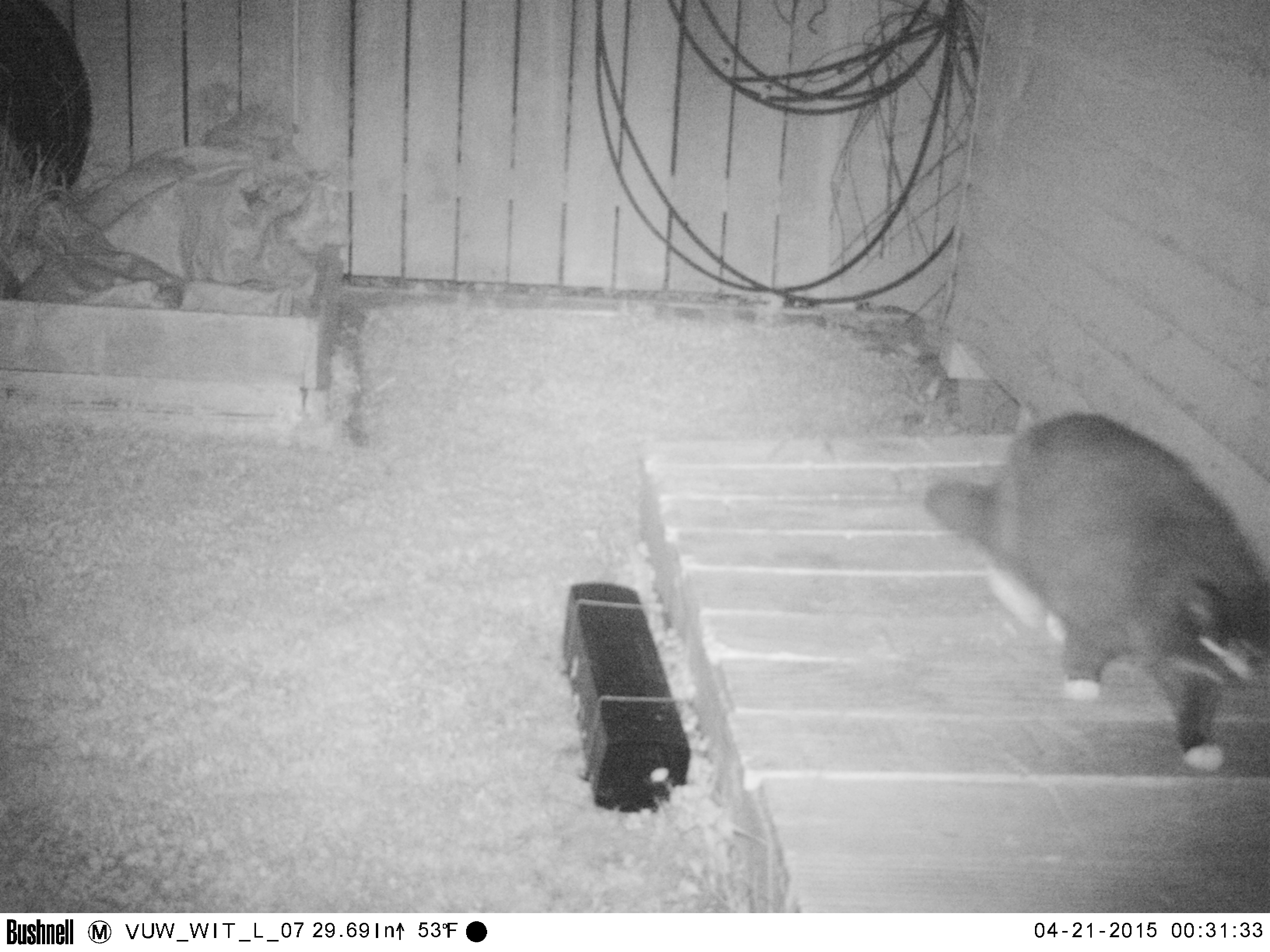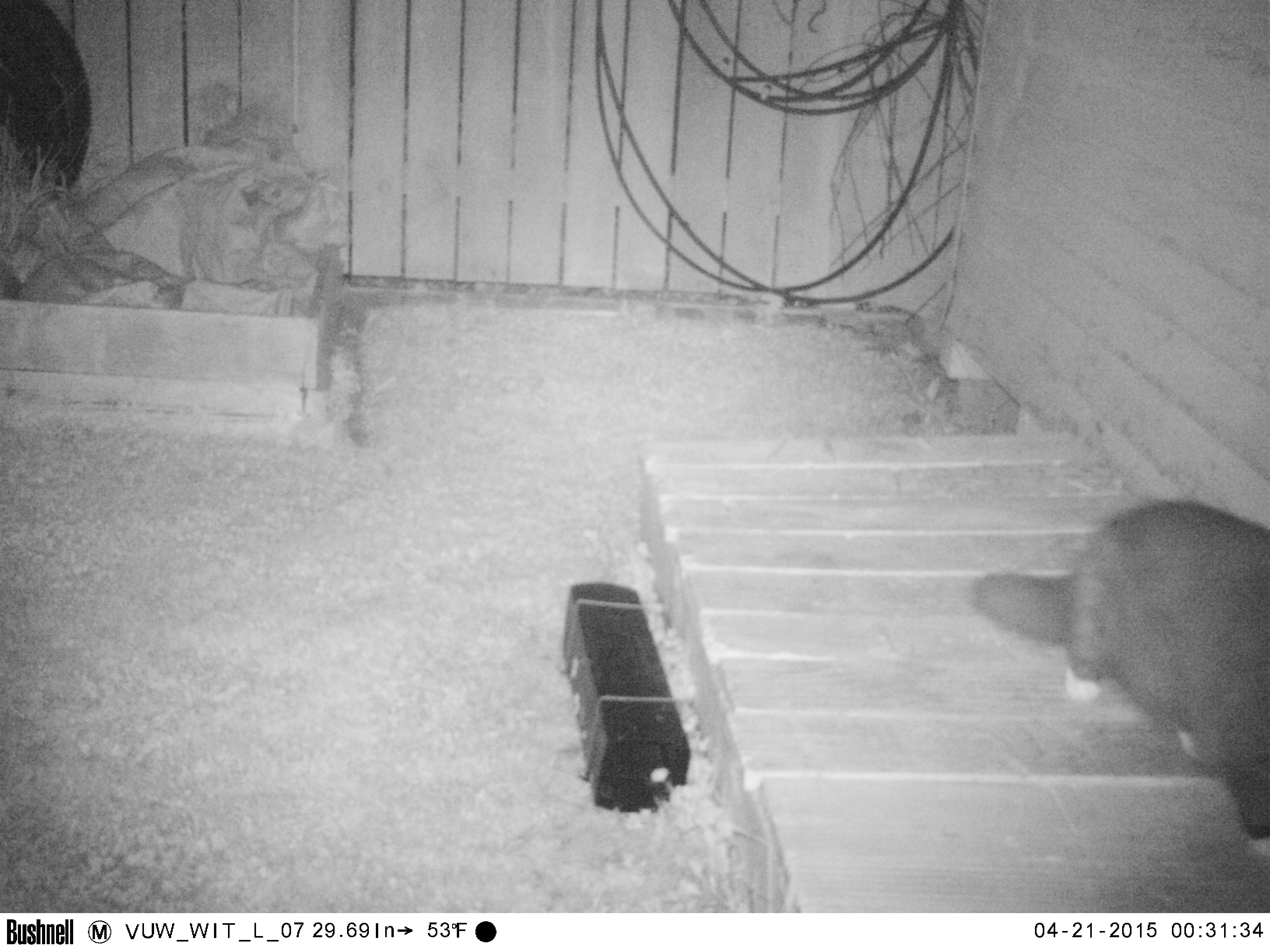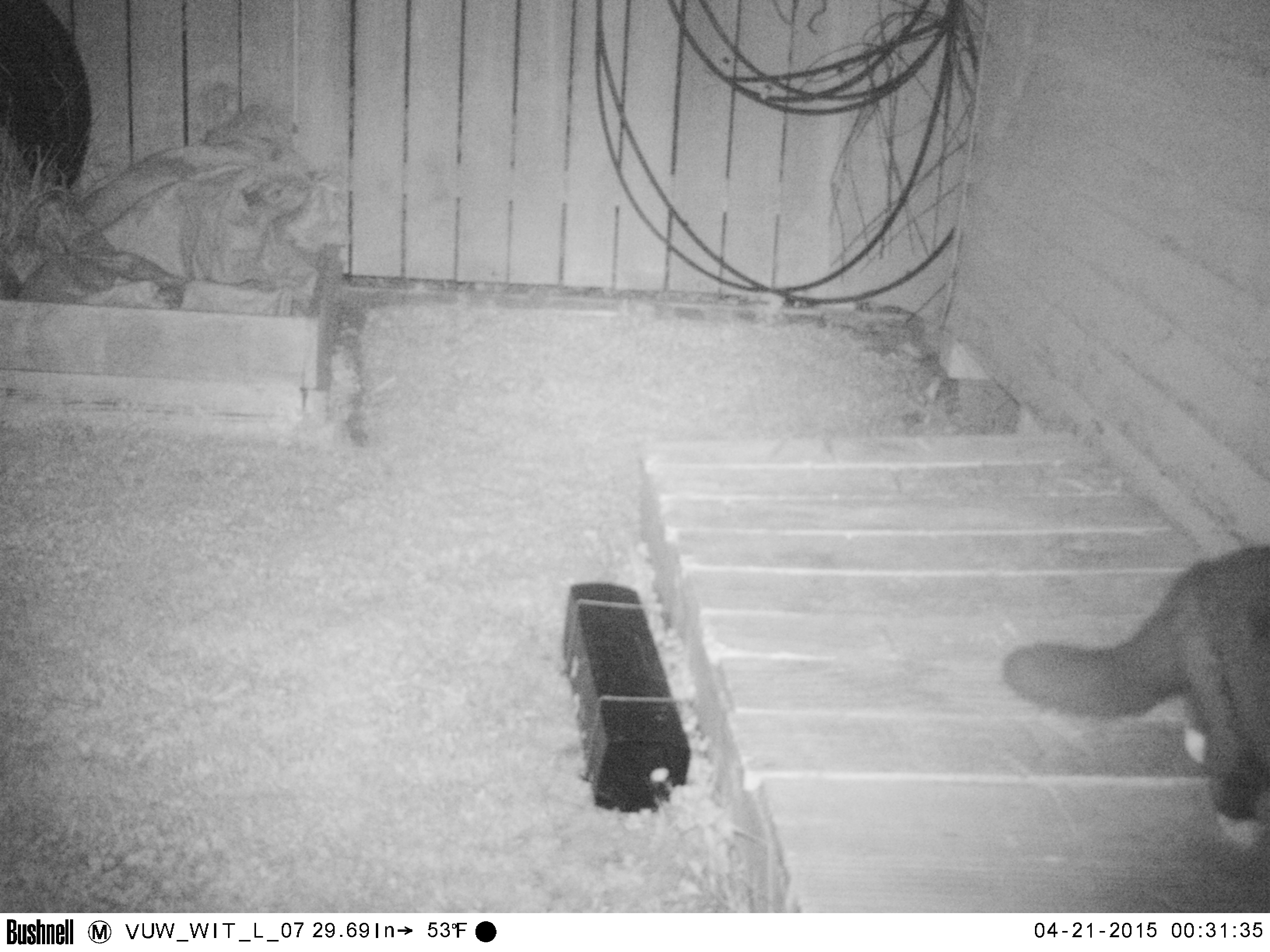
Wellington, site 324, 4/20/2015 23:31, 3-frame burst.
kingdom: Animalia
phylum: Chordata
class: Mammalia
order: Carnivora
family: Felidae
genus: Felis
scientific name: Felis catus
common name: cat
Cat (Felis catus).